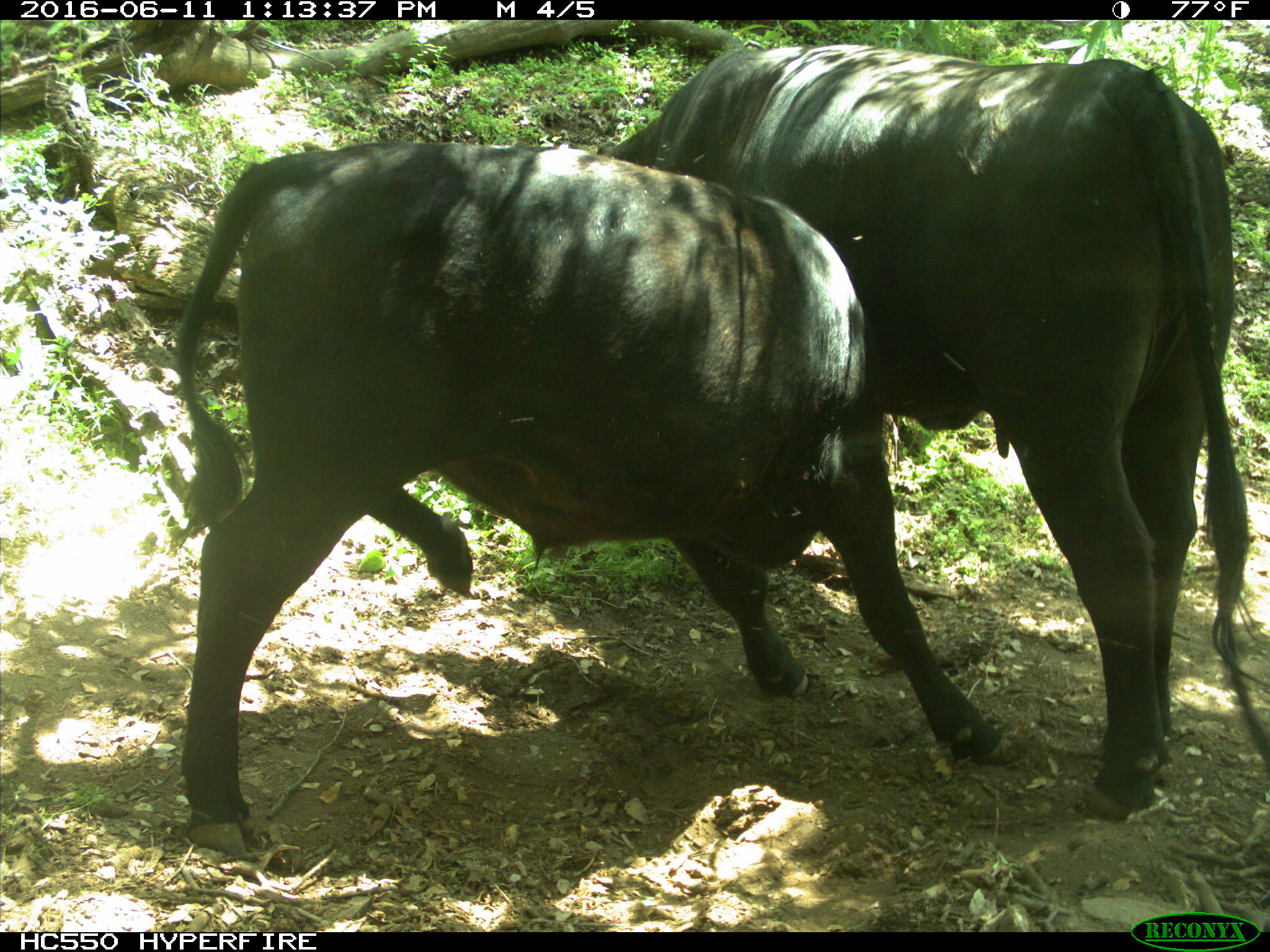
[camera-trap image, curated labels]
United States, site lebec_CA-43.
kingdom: Animalia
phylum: Chordata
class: Mammalia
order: Artiodactyla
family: Bovidae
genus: Bos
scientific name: Bos taurus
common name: domestic cow